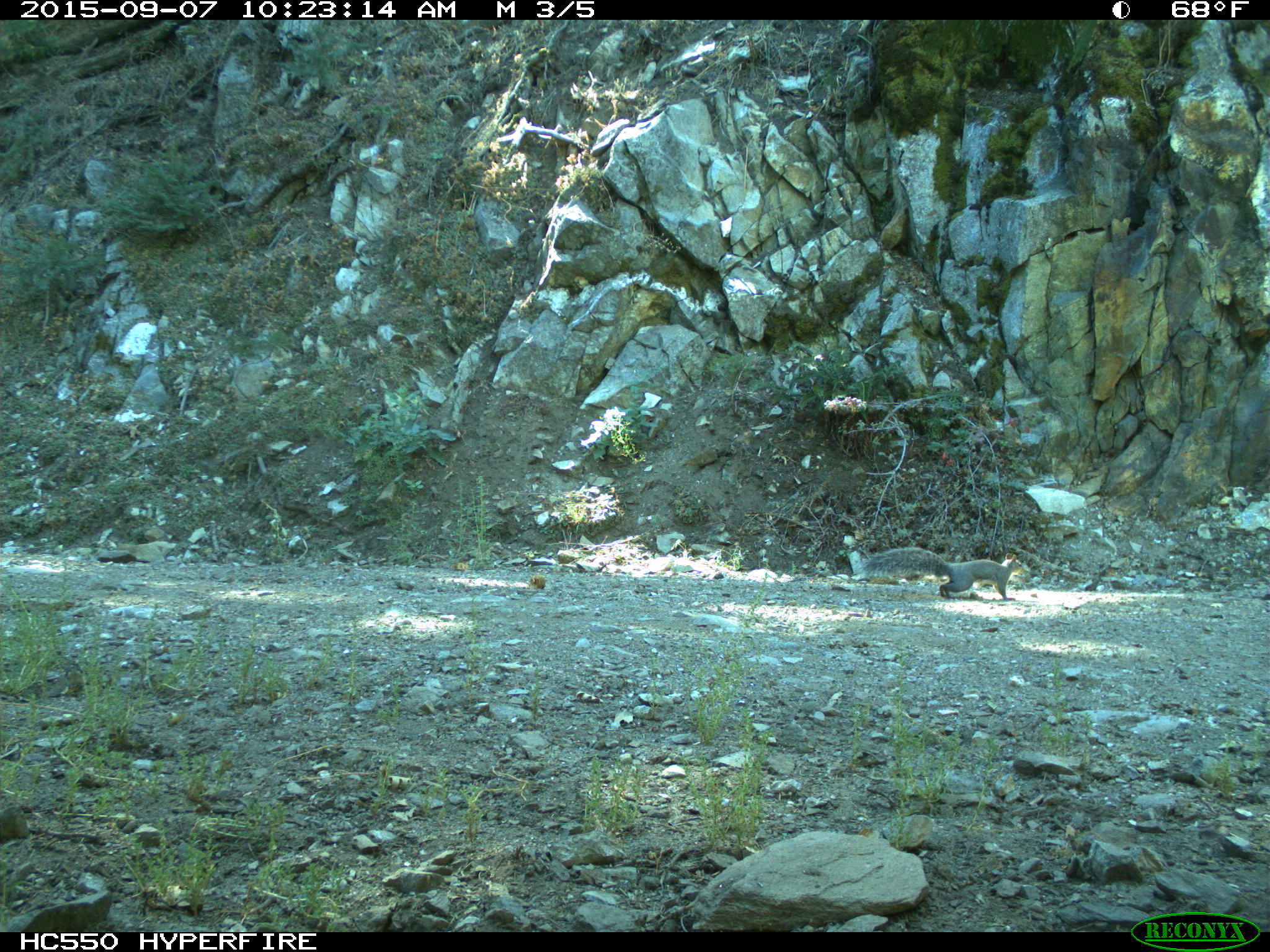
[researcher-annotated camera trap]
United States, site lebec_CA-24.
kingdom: Animalia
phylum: Chordata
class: Mammalia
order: Rodentia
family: Sciuridae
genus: Sciurus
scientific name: Sciurus carolinensis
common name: eastern gray squirrel